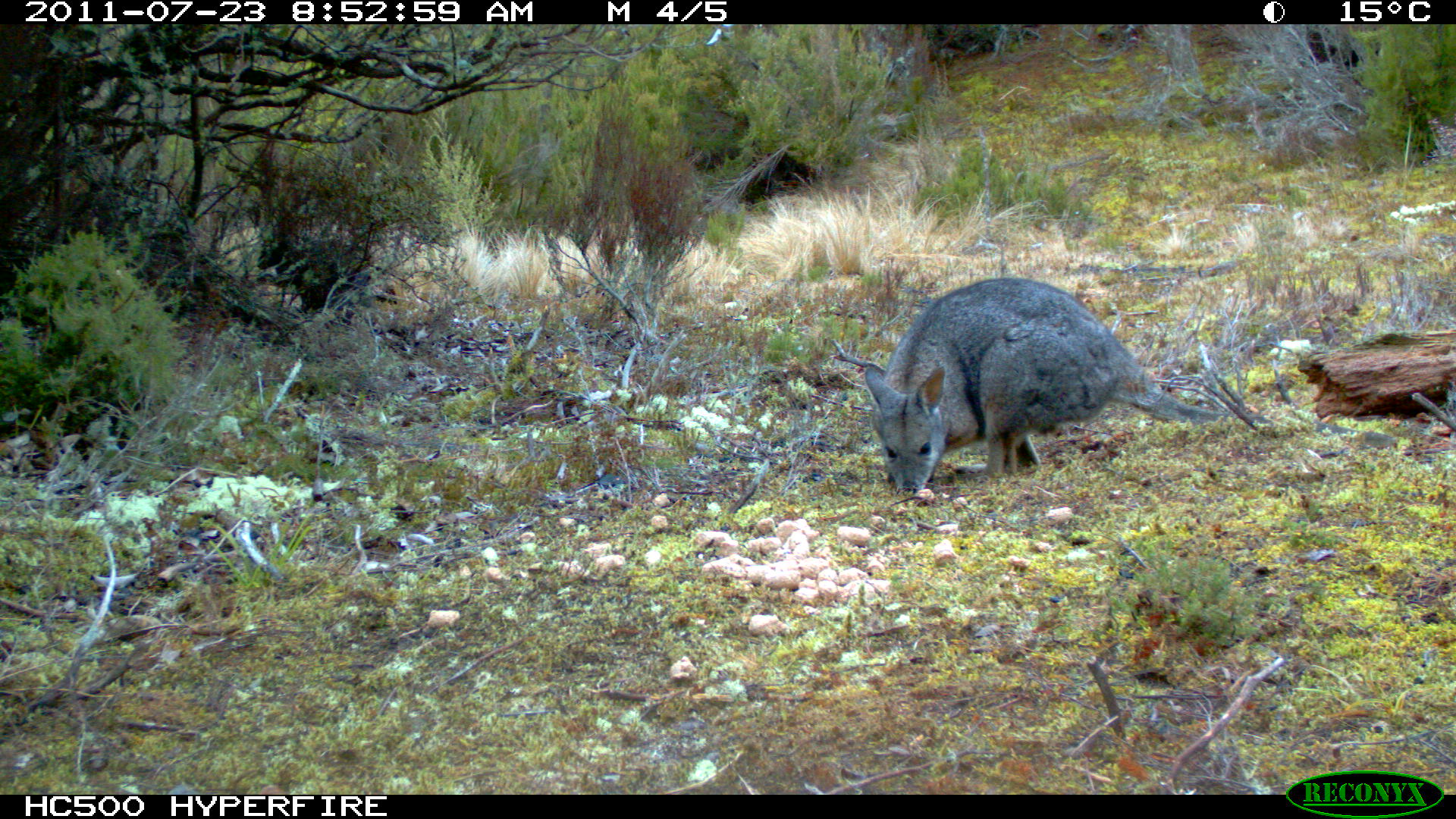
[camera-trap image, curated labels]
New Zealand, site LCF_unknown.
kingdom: Animalia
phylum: Chordata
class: Mammalia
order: Diprotodontia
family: Macropodidae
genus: Notamacropus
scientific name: Notamacropus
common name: wallaby